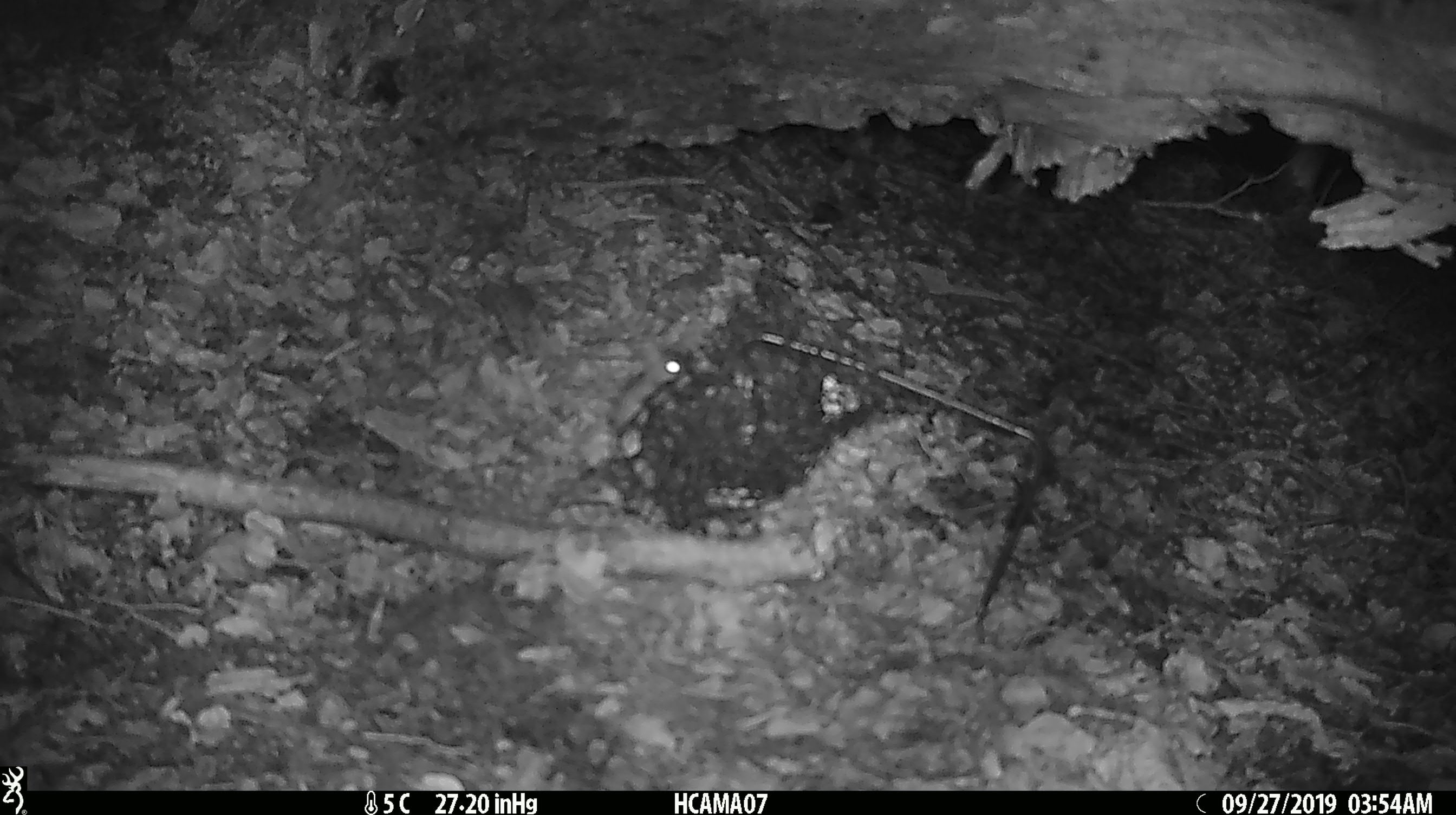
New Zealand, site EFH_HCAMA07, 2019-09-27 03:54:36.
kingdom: Animalia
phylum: Chordata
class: Mammalia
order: Rodentia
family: Muridae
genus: Mus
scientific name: Mus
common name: mouse